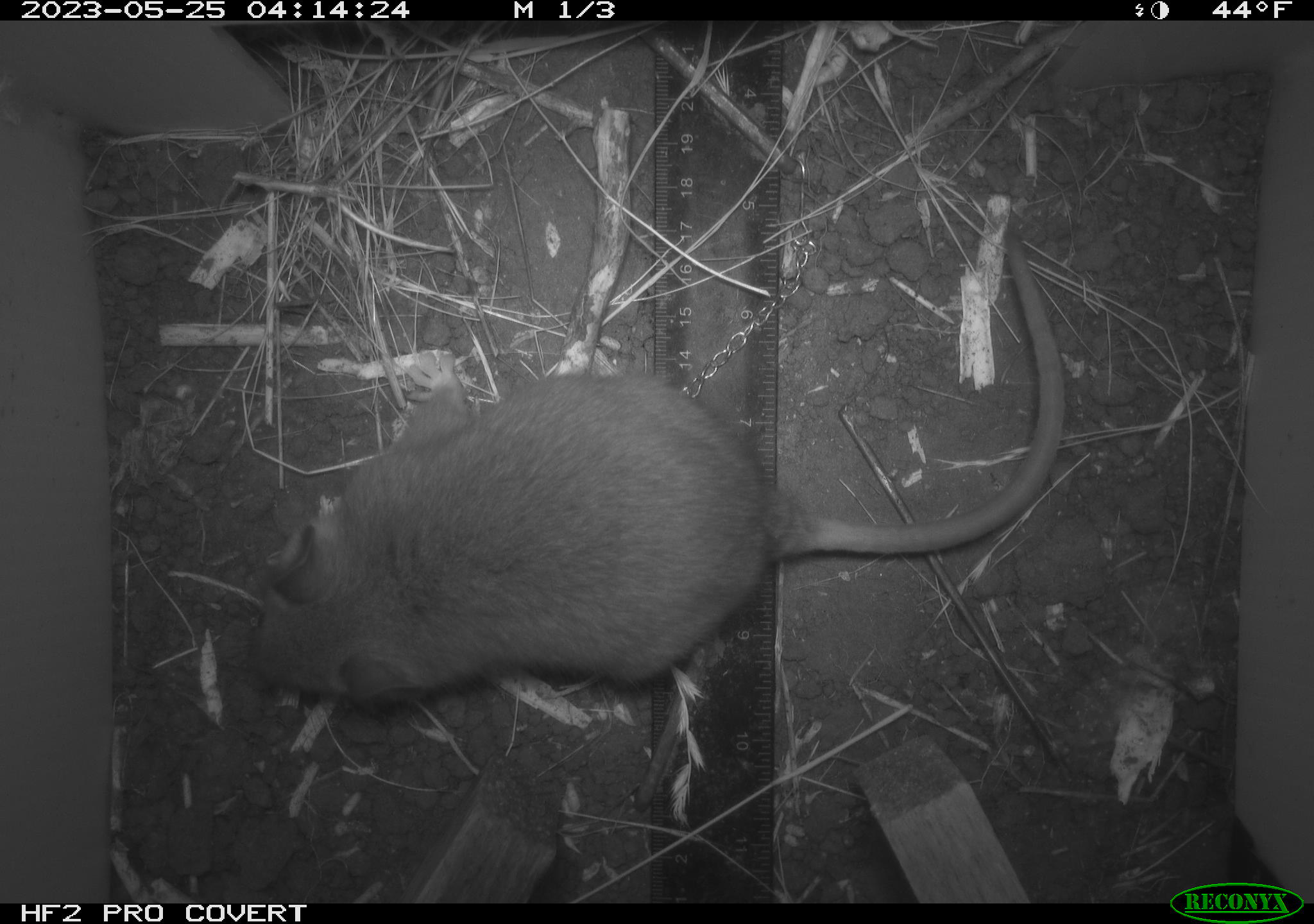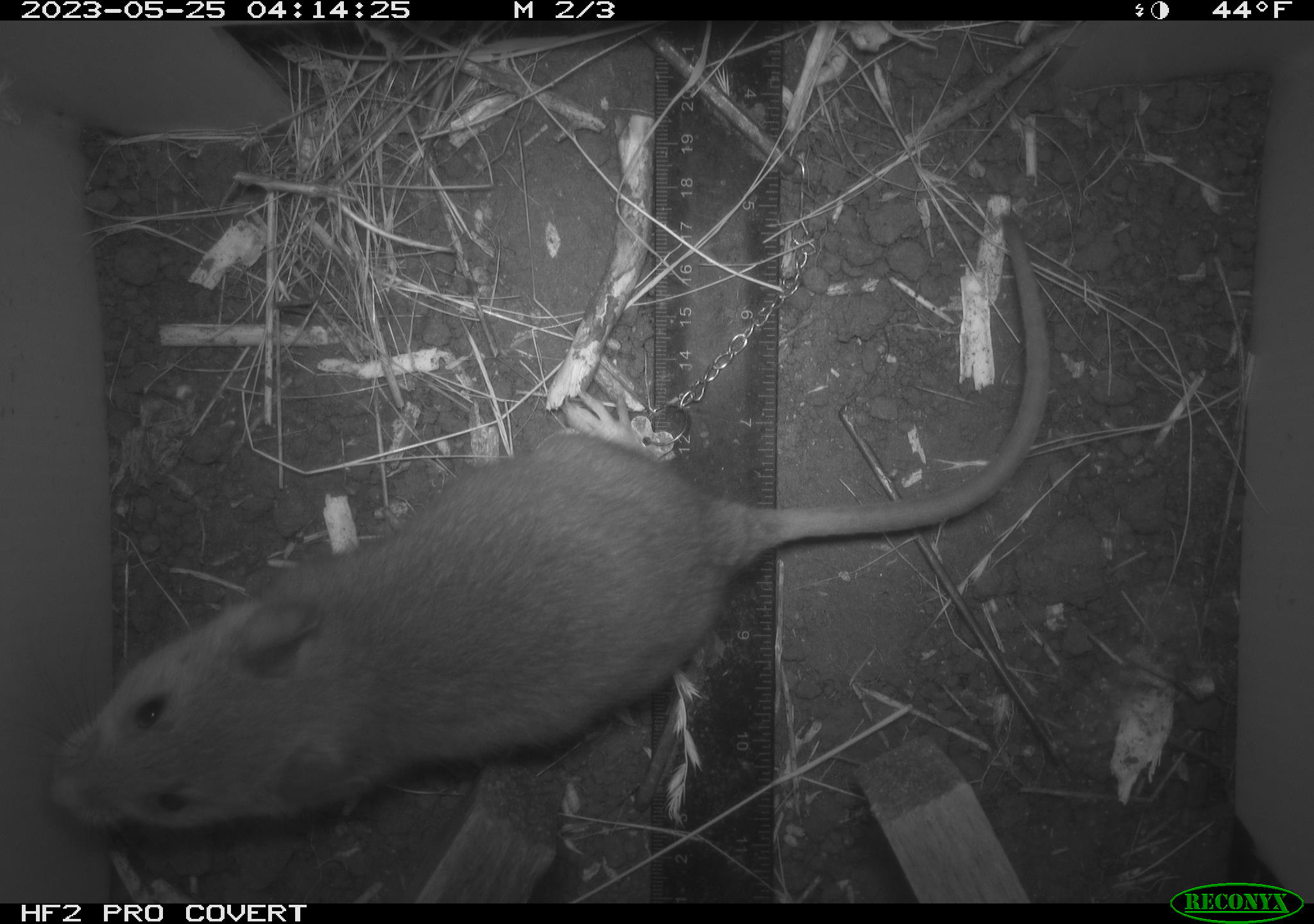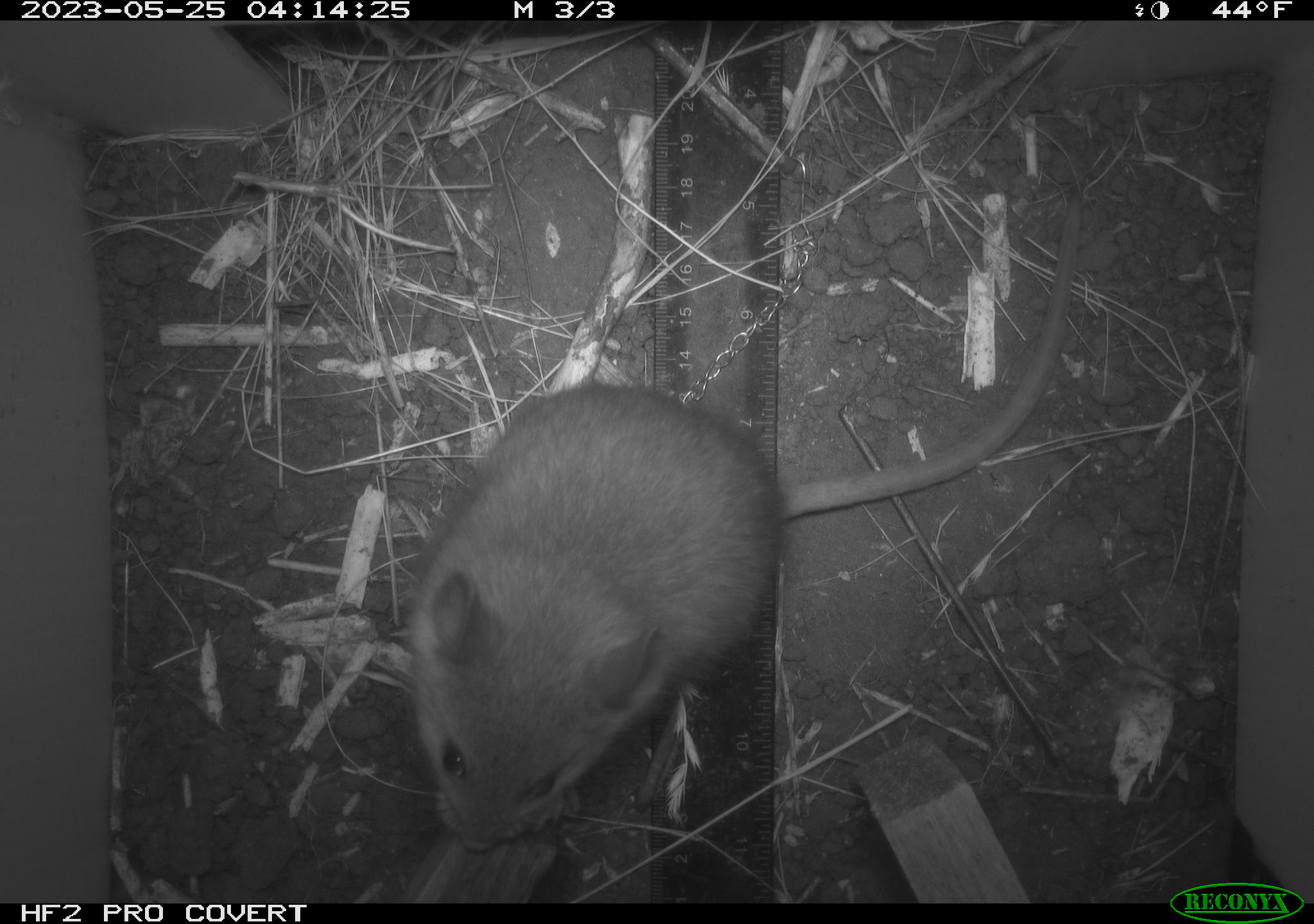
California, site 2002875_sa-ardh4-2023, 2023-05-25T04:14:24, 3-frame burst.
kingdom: Animalia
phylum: Chordata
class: Mammalia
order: Rodentia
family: Cricetidae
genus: Neotoma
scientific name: Neotoma fuscipes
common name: dusky-footed woodrat